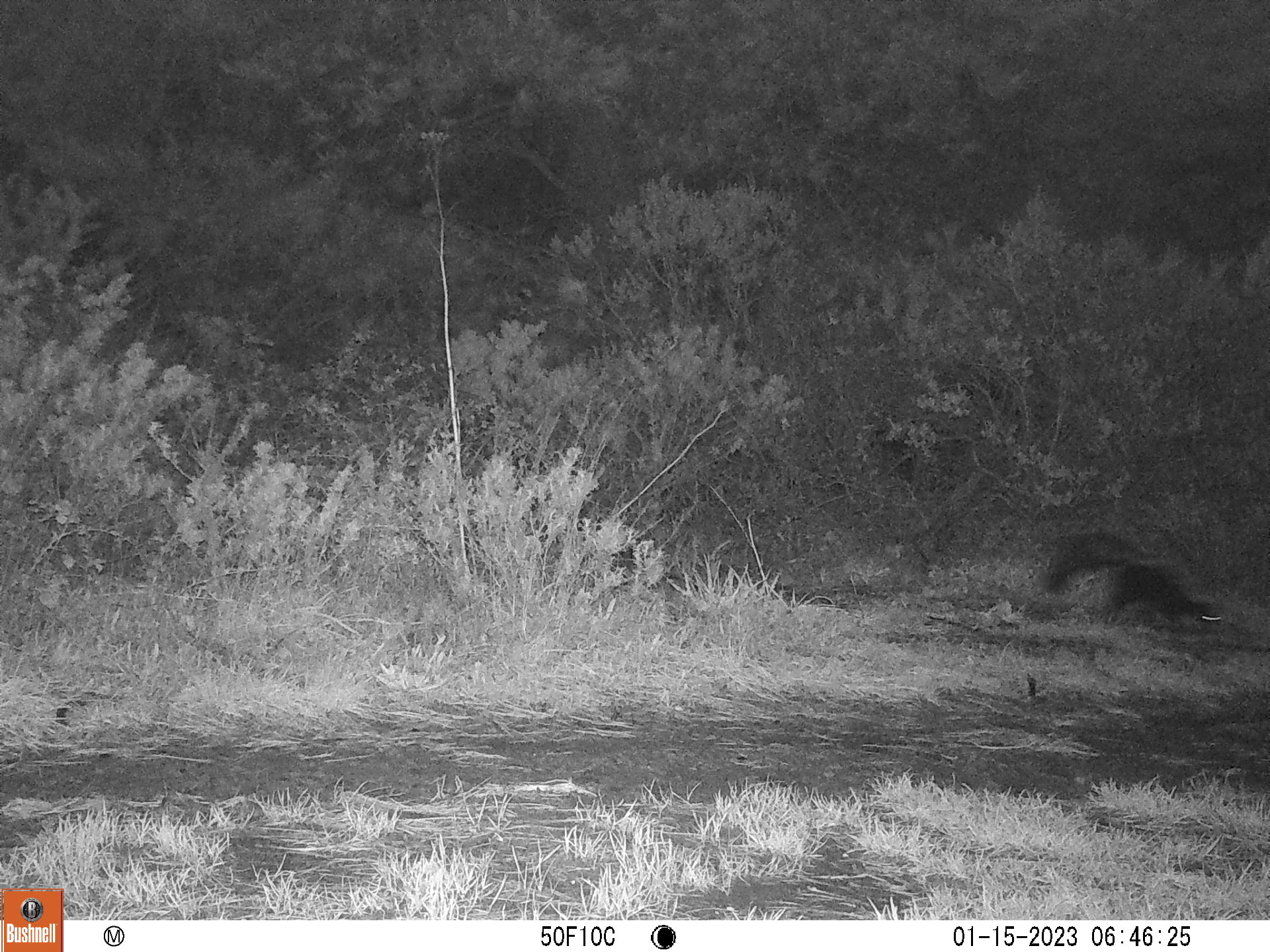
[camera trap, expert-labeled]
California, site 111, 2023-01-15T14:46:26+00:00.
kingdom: Animalia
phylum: Chordata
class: Mammalia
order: Carnivora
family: Mephitidae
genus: Mephitis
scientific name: Mephitis mephitis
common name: striped skunk